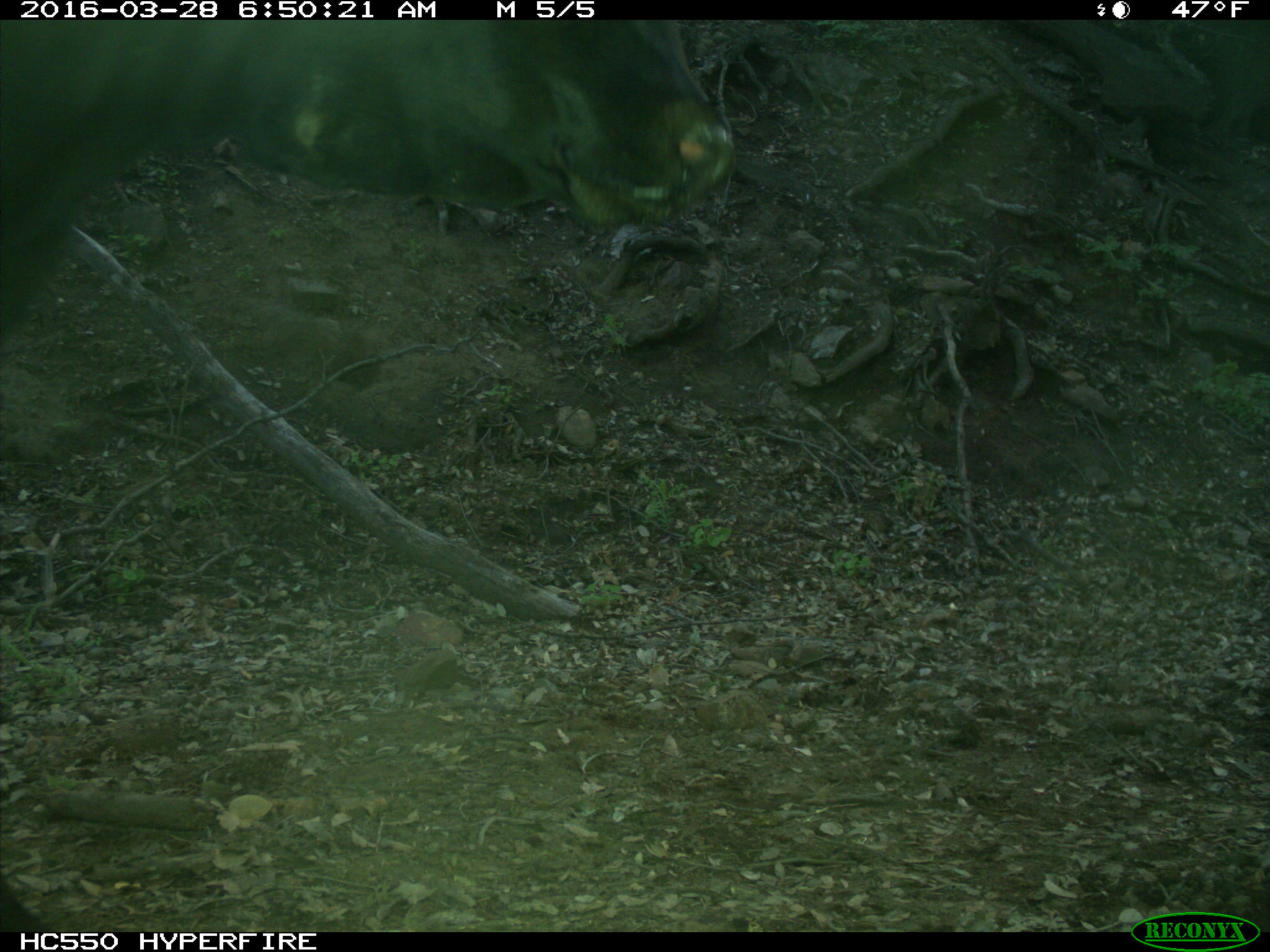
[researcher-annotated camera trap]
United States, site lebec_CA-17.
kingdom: Animalia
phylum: Chordata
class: Mammalia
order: Artiodactyla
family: Bovidae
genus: Bos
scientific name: Bos taurus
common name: domestic cow